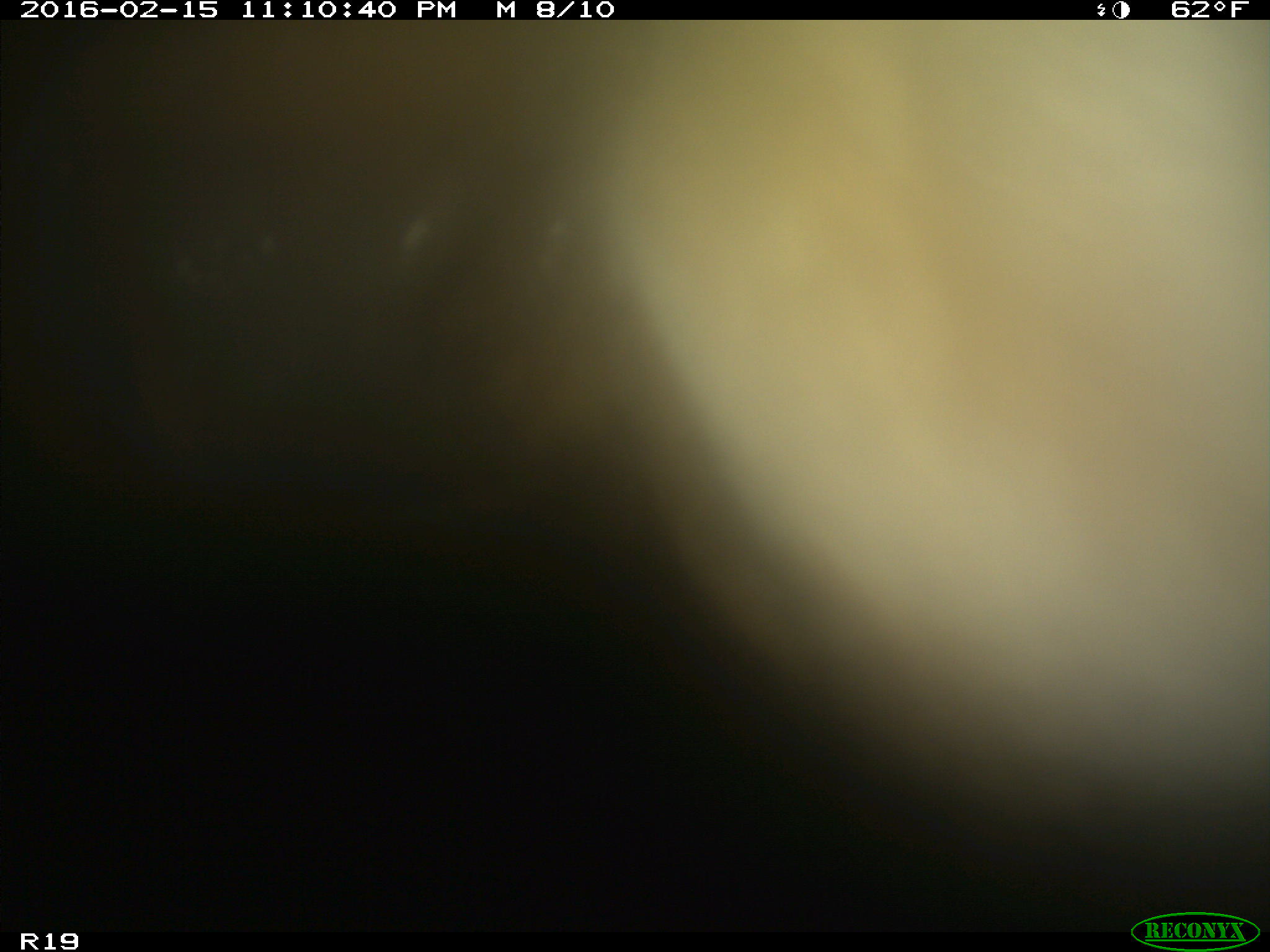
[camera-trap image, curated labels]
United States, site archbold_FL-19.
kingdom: Animalia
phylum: Chordata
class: Mammalia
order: Artiodactyla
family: Bovidae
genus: Bos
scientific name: Bos taurus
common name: domestic cow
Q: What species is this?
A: Bos taurus (domestic cow).